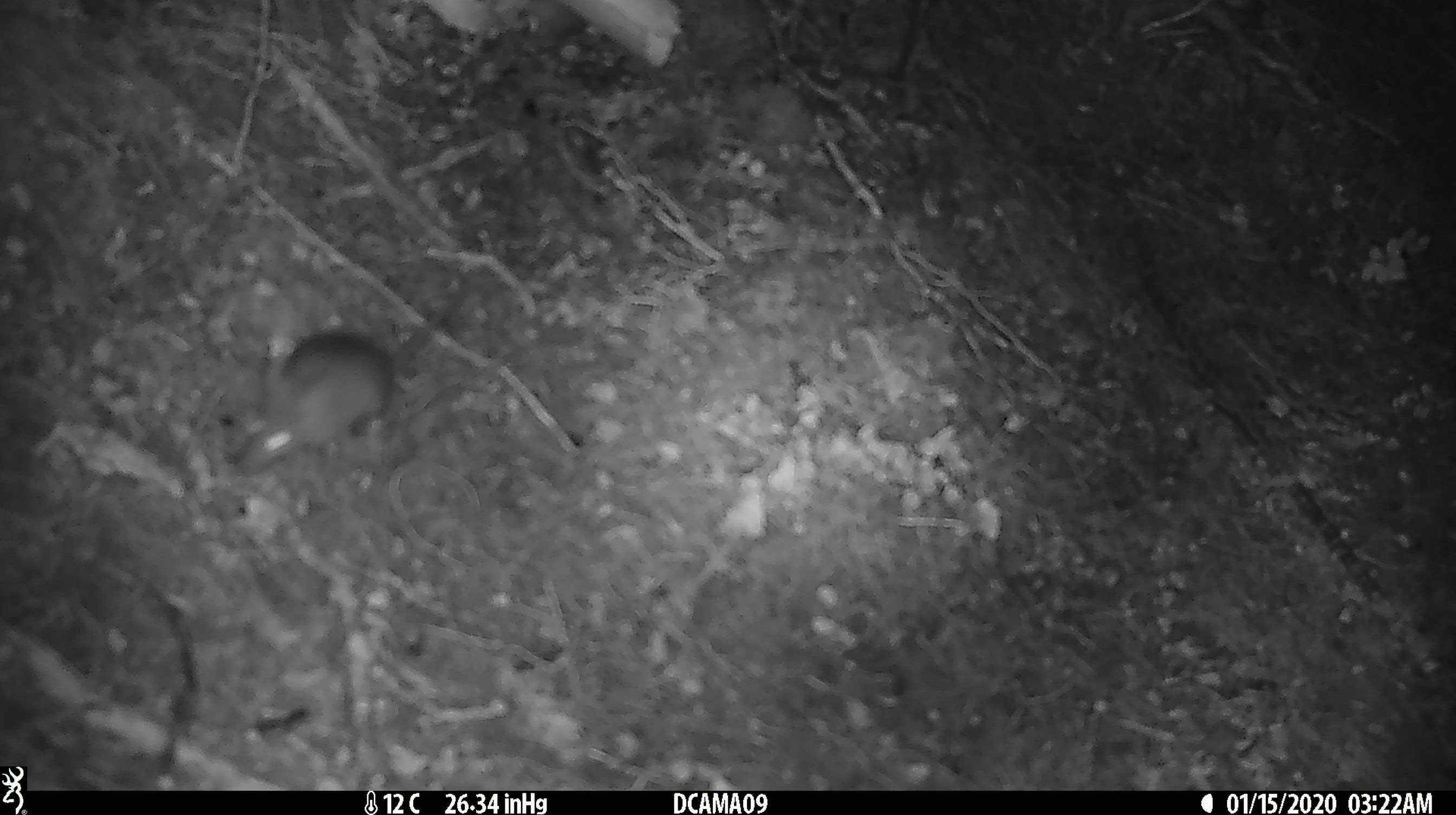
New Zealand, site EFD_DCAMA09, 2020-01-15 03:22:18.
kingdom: Animalia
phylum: Chordata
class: Mammalia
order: Rodentia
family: Muridae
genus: Mus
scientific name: Mus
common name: mouse